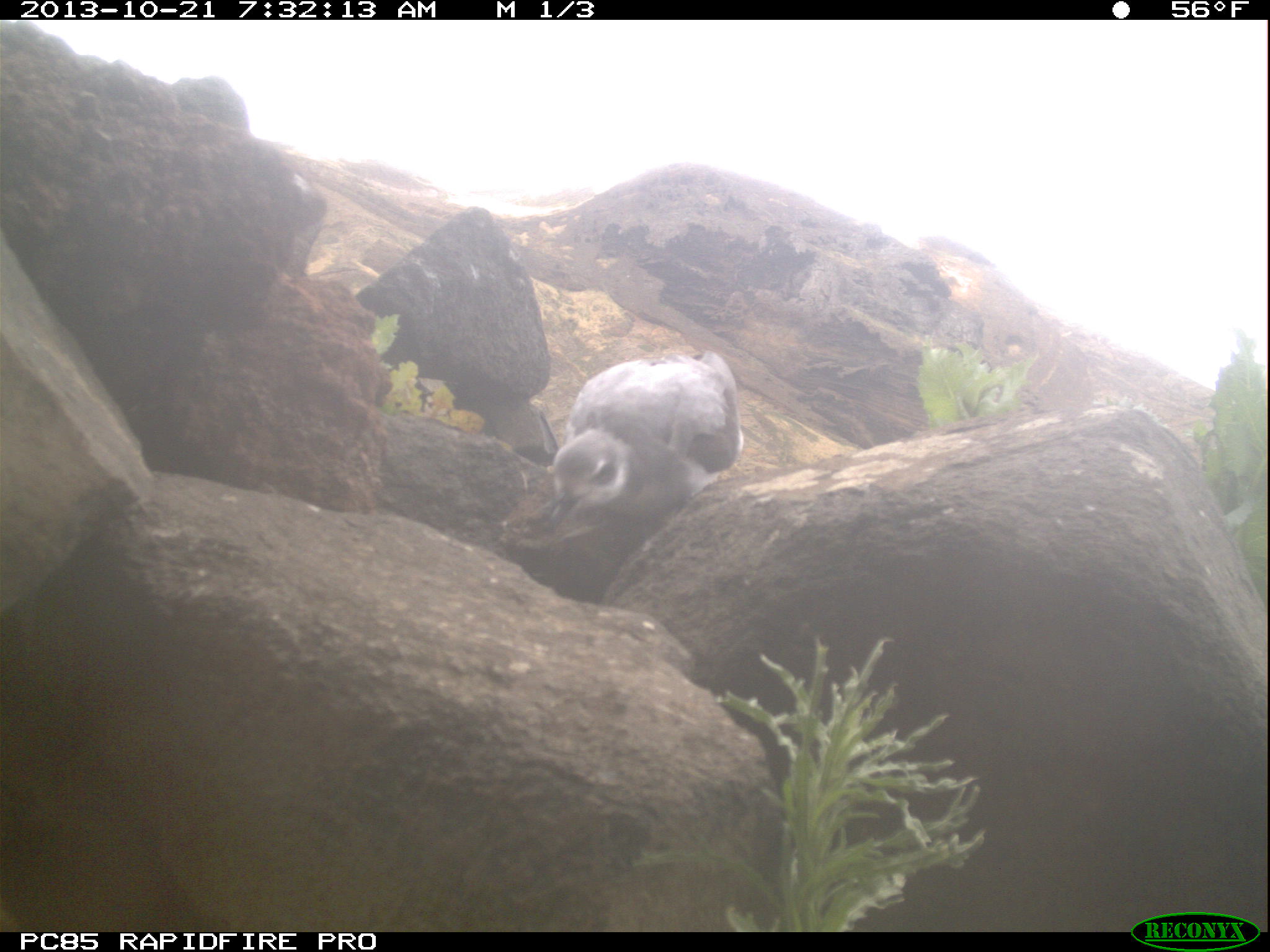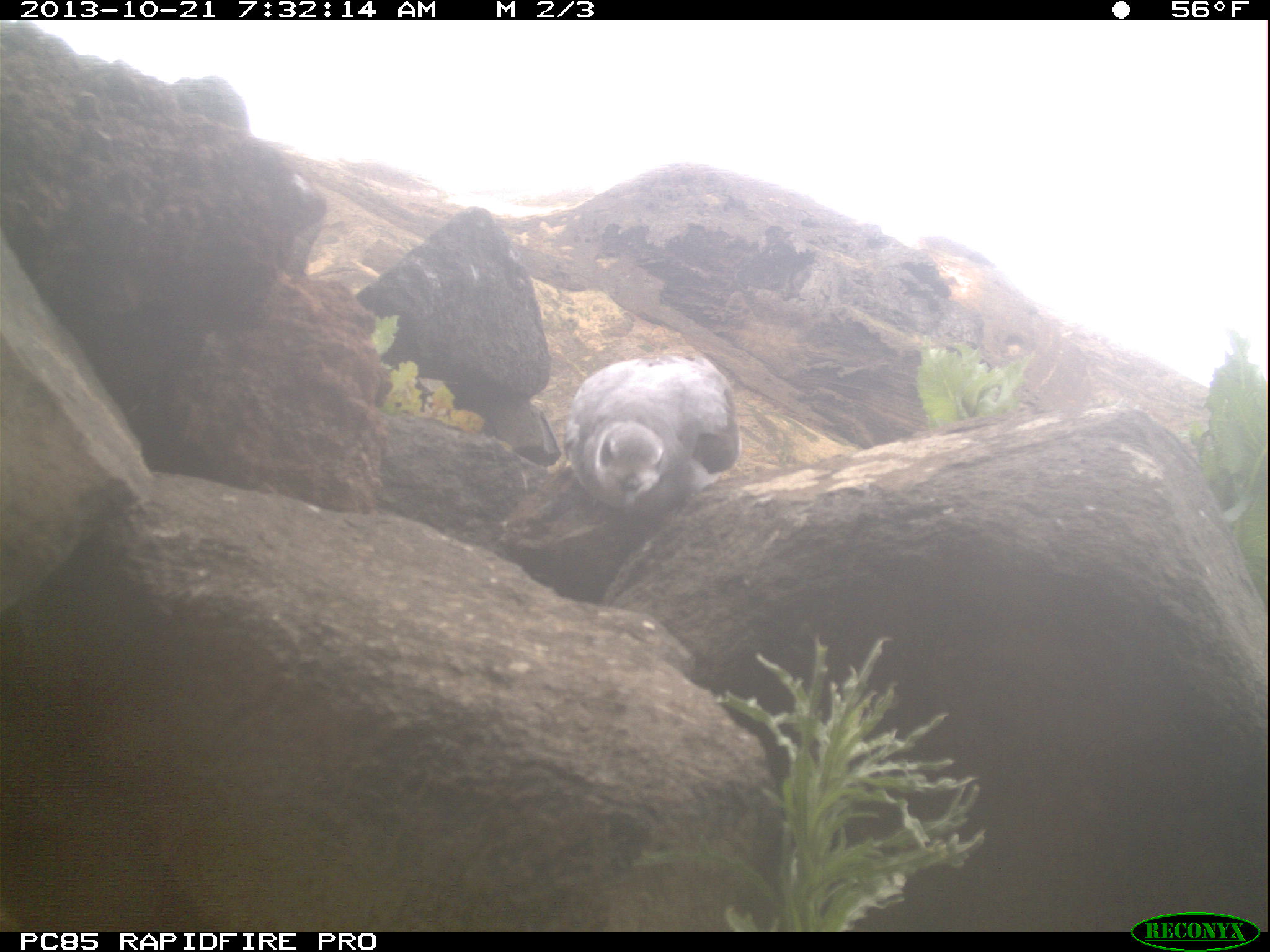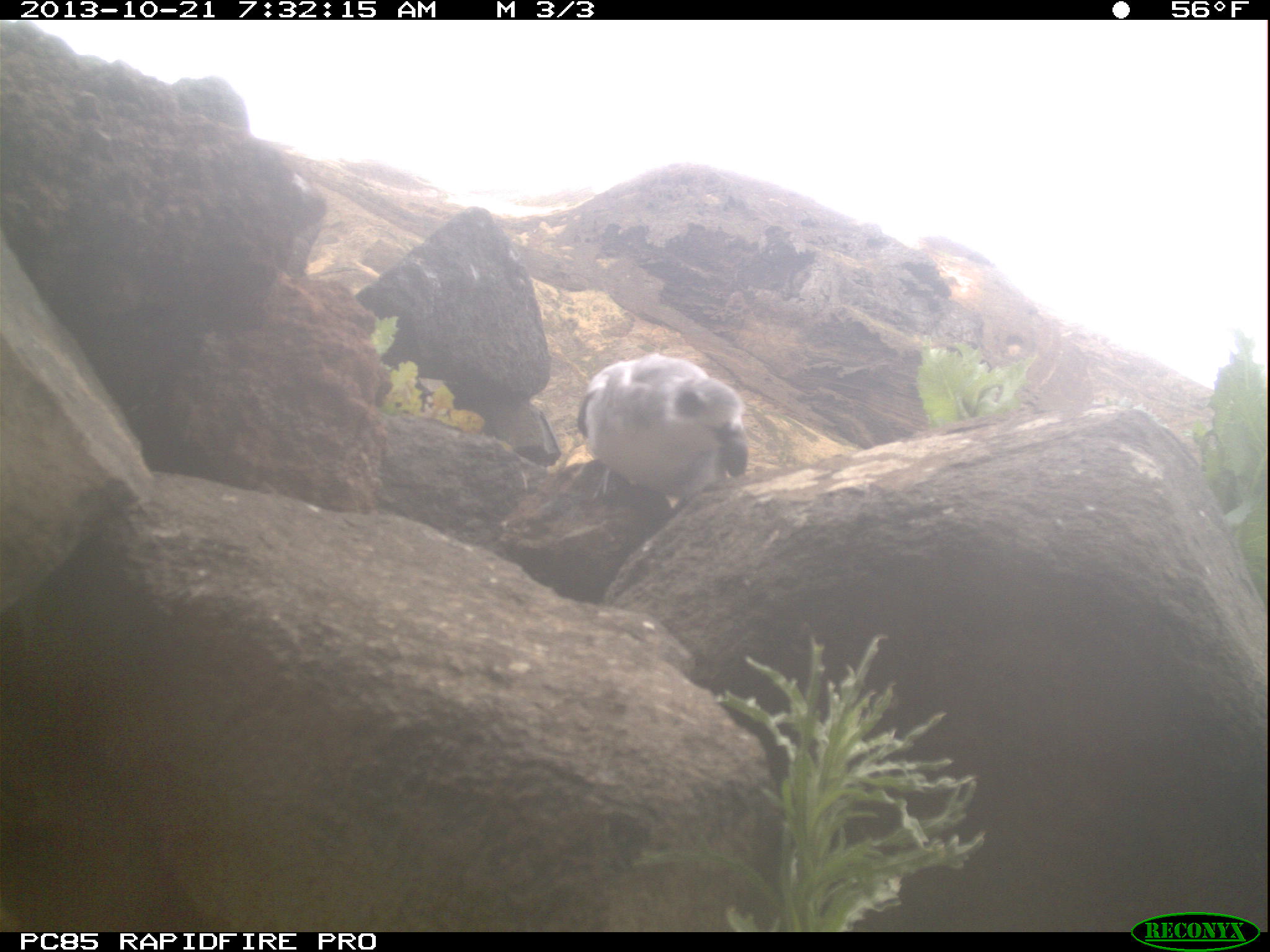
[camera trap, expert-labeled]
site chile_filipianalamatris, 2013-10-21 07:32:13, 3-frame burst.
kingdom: Animalia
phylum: Chordata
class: Aves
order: Procellariiformes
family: Procellariidae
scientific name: Procellariidae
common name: petrel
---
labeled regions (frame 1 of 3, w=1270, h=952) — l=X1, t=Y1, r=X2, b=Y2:
petrel: l=526, t=344, r=740, b=594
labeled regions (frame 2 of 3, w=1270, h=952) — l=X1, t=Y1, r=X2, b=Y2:
petrel: l=553, t=350, r=740, b=528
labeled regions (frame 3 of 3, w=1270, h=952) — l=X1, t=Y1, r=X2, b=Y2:
petrel: l=572, t=352, r=751, b=528